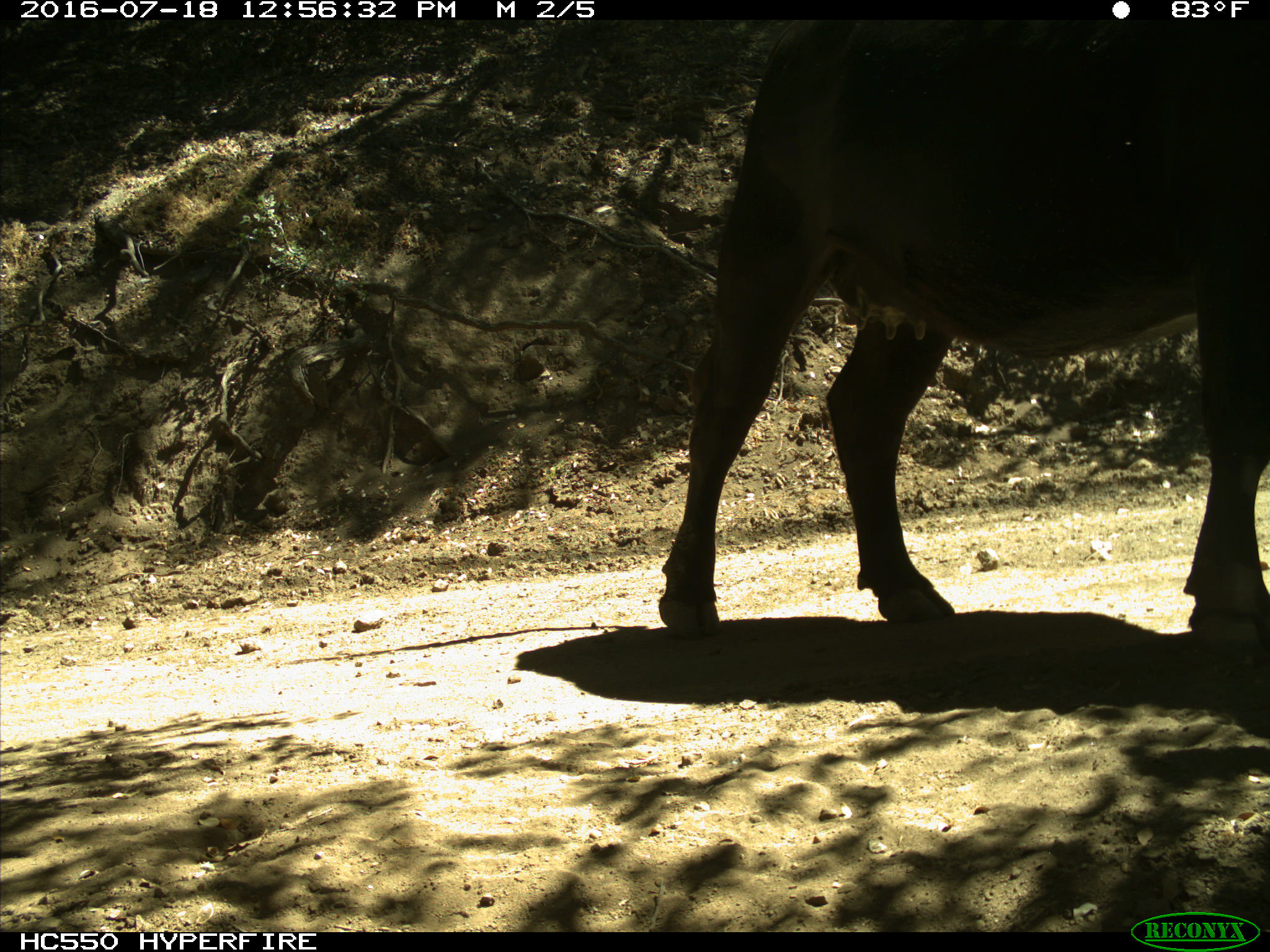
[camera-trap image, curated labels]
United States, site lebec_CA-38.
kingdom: Animalia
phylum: Chordata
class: Mammalia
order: Artiodactyla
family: Bovidae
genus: Bos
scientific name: Bos taurus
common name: domestic cow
Bos taurus (domestic cow).